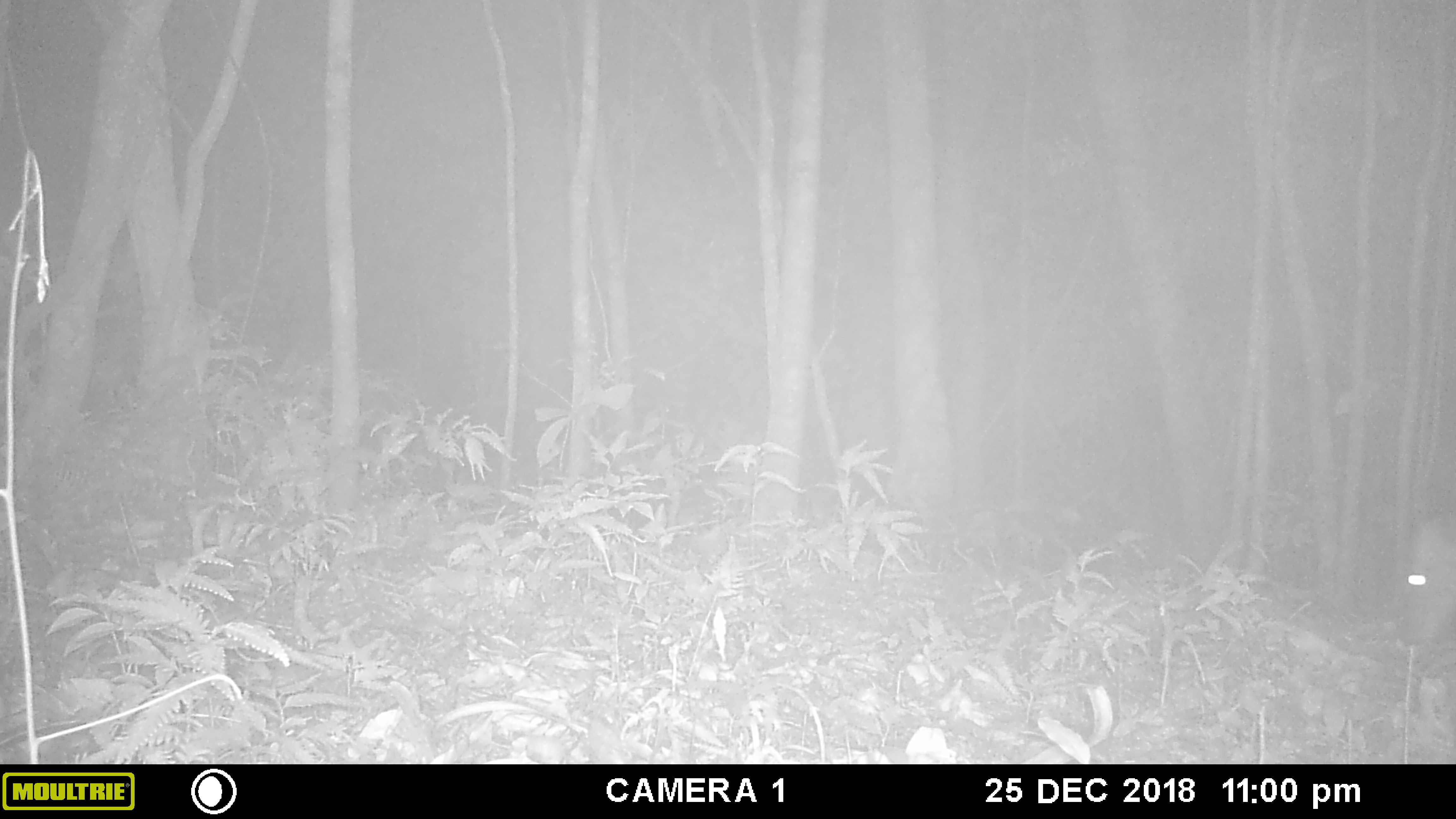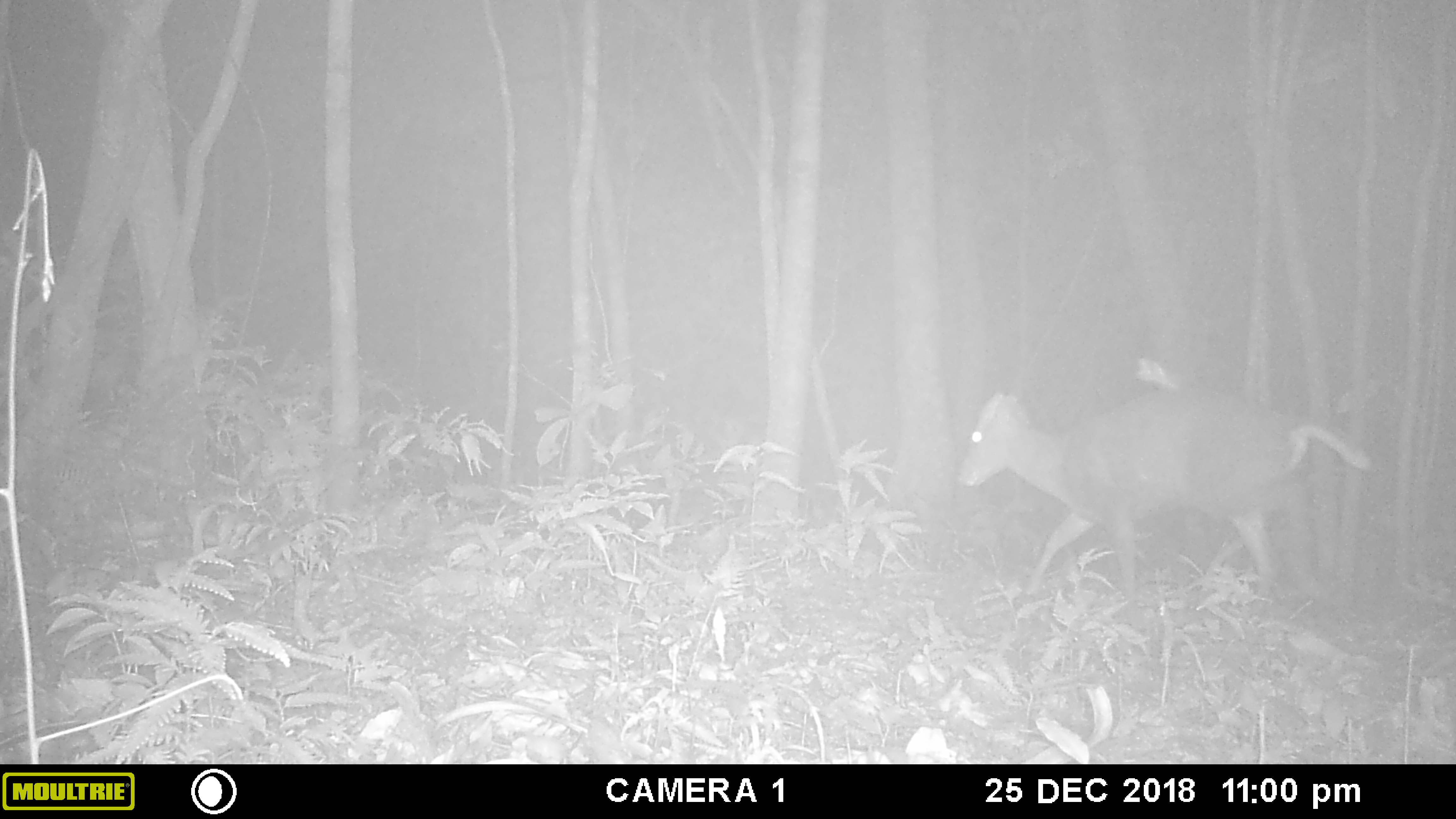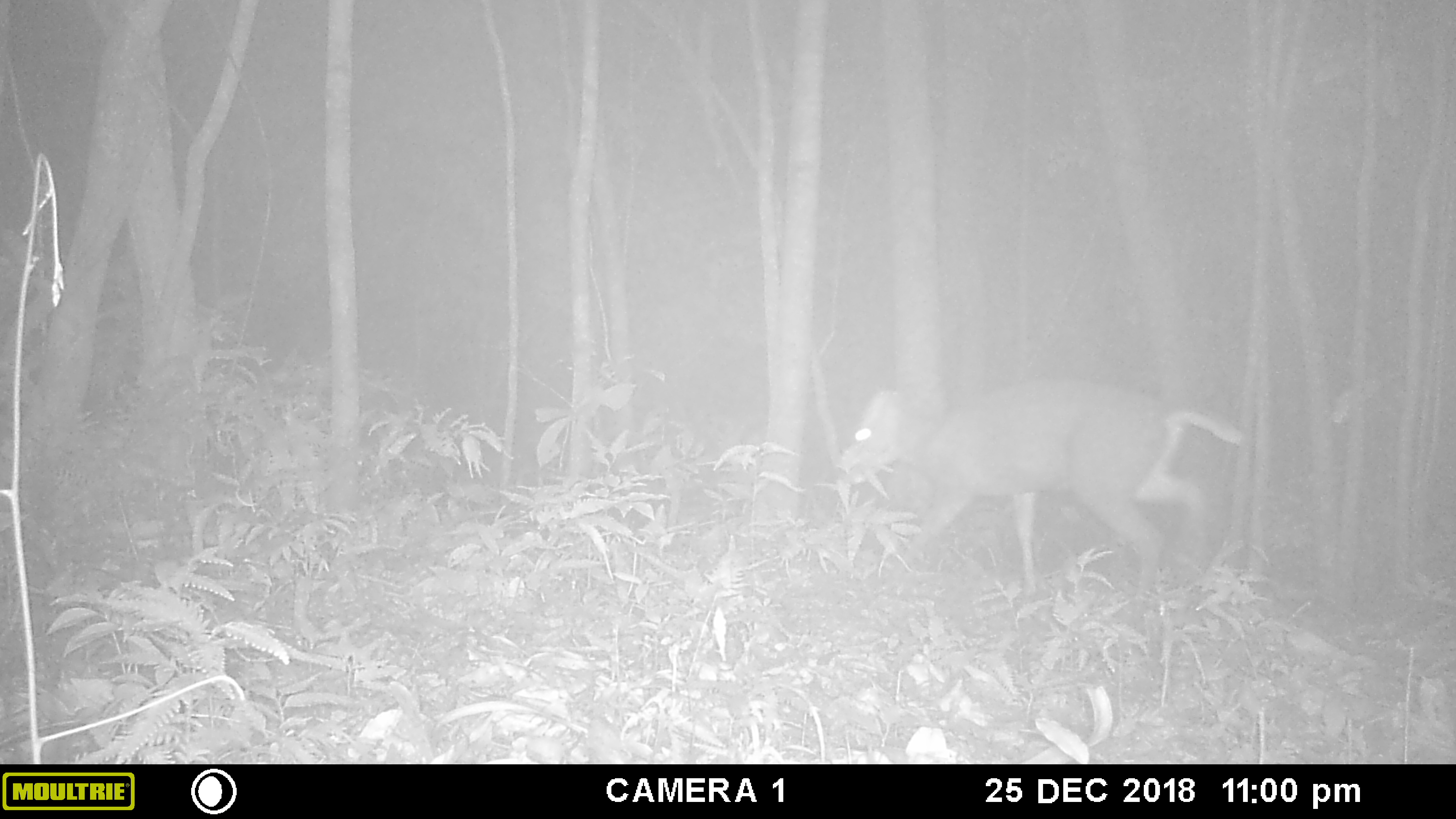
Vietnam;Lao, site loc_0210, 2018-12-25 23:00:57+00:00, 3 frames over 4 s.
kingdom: Animalia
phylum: Chordata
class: Mammalia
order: Artiodactyla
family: Cervidae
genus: Muntiacus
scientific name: Muntiacus rooseveltorum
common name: roosevelt's muntjac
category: roosevelts muntjac group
Roosevelts muntjac group (roosevelt's muntjac) (Muntiacus rooseveltorum). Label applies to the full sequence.